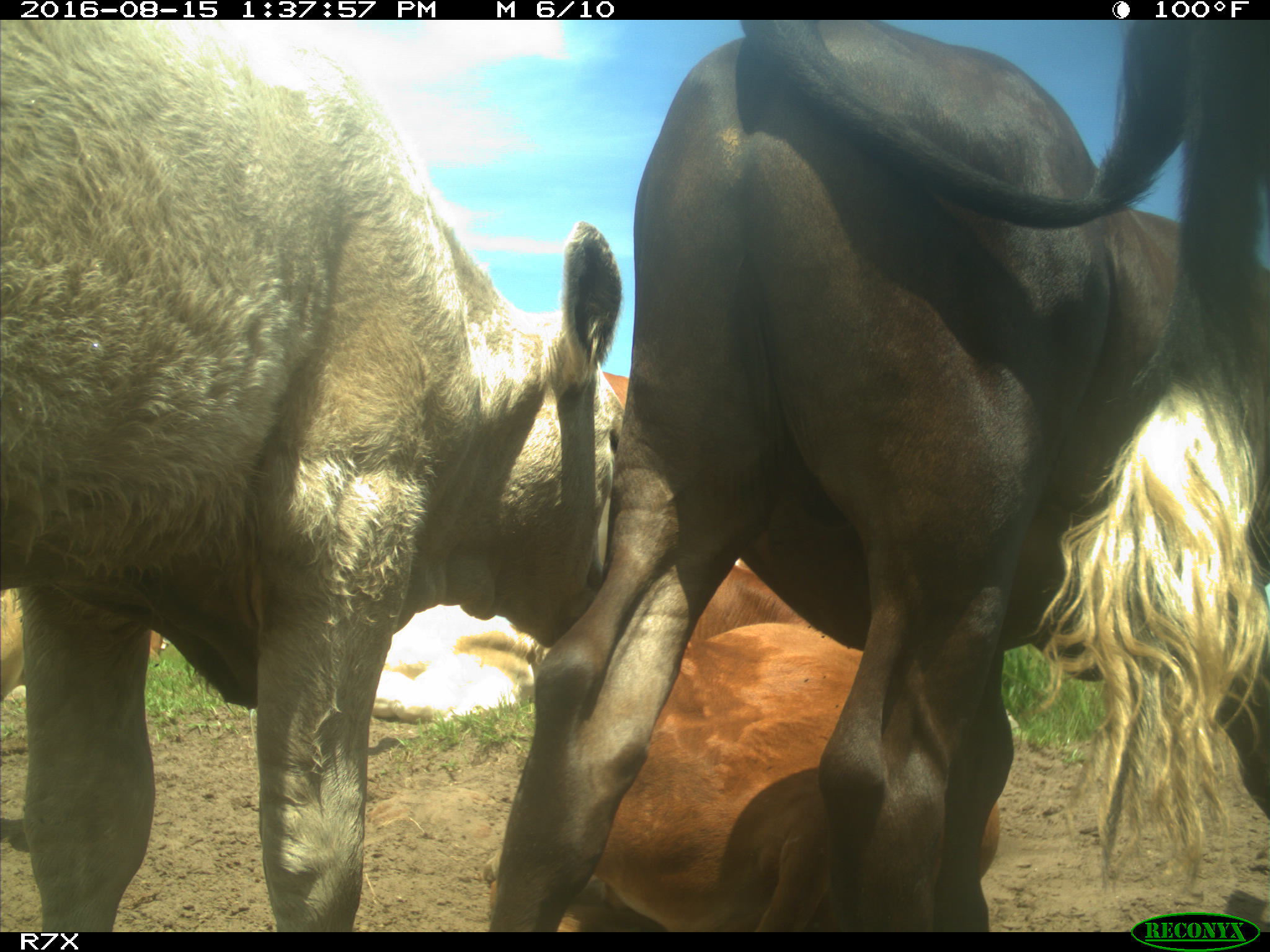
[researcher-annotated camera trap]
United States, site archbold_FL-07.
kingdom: Animalia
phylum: Chordata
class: Mammalia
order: Artiodactyla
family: Bovidae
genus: Bos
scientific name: Bos taurus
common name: domestic cow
Bos taurus (domestic cow).